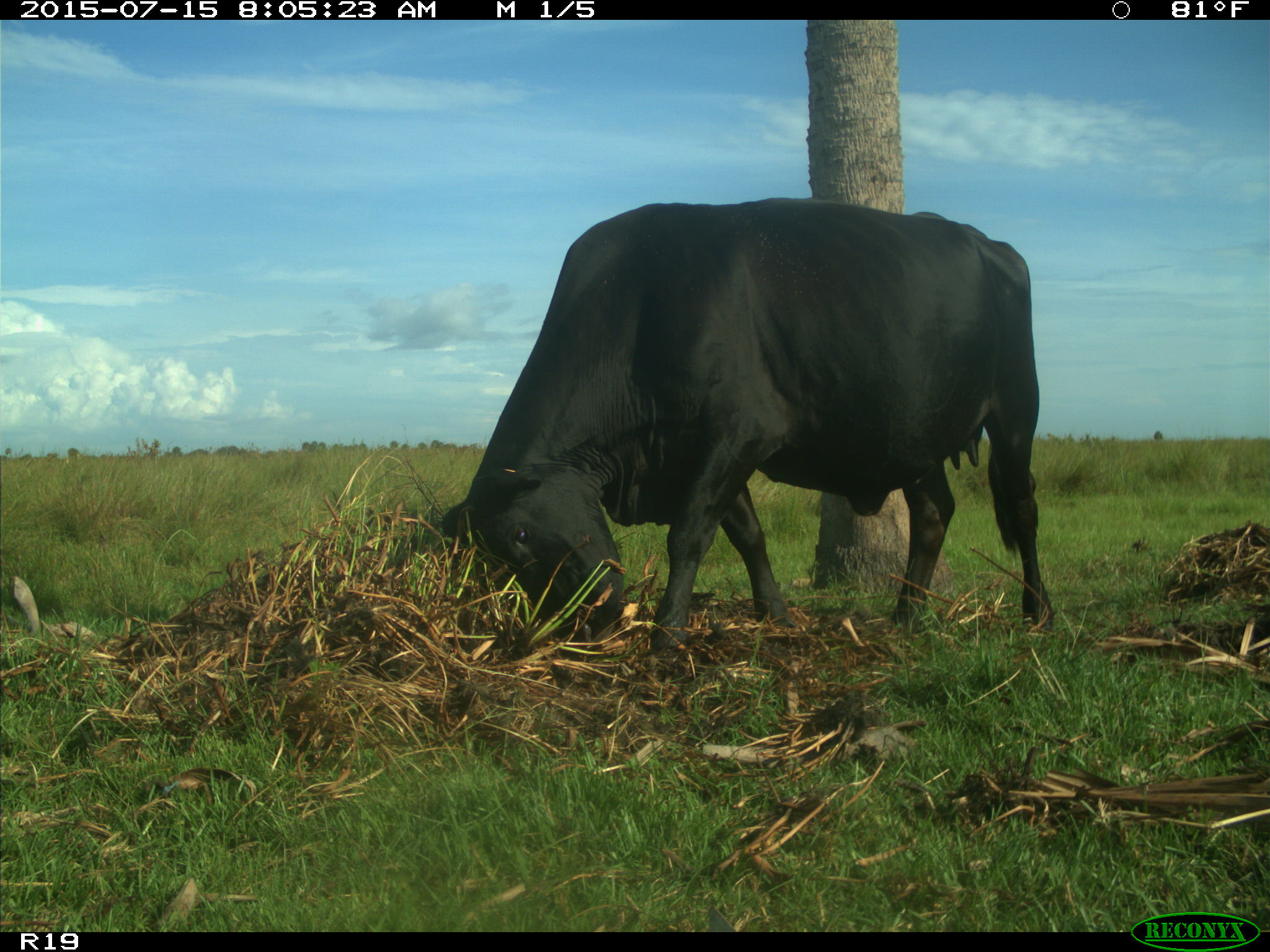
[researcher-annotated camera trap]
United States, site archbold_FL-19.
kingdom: Animalia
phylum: Chordata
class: Mammalia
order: Artiodactyla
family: Bovidae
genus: Bos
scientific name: Bos taurus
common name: domestic cow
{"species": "Bos taurus (domestic cow)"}